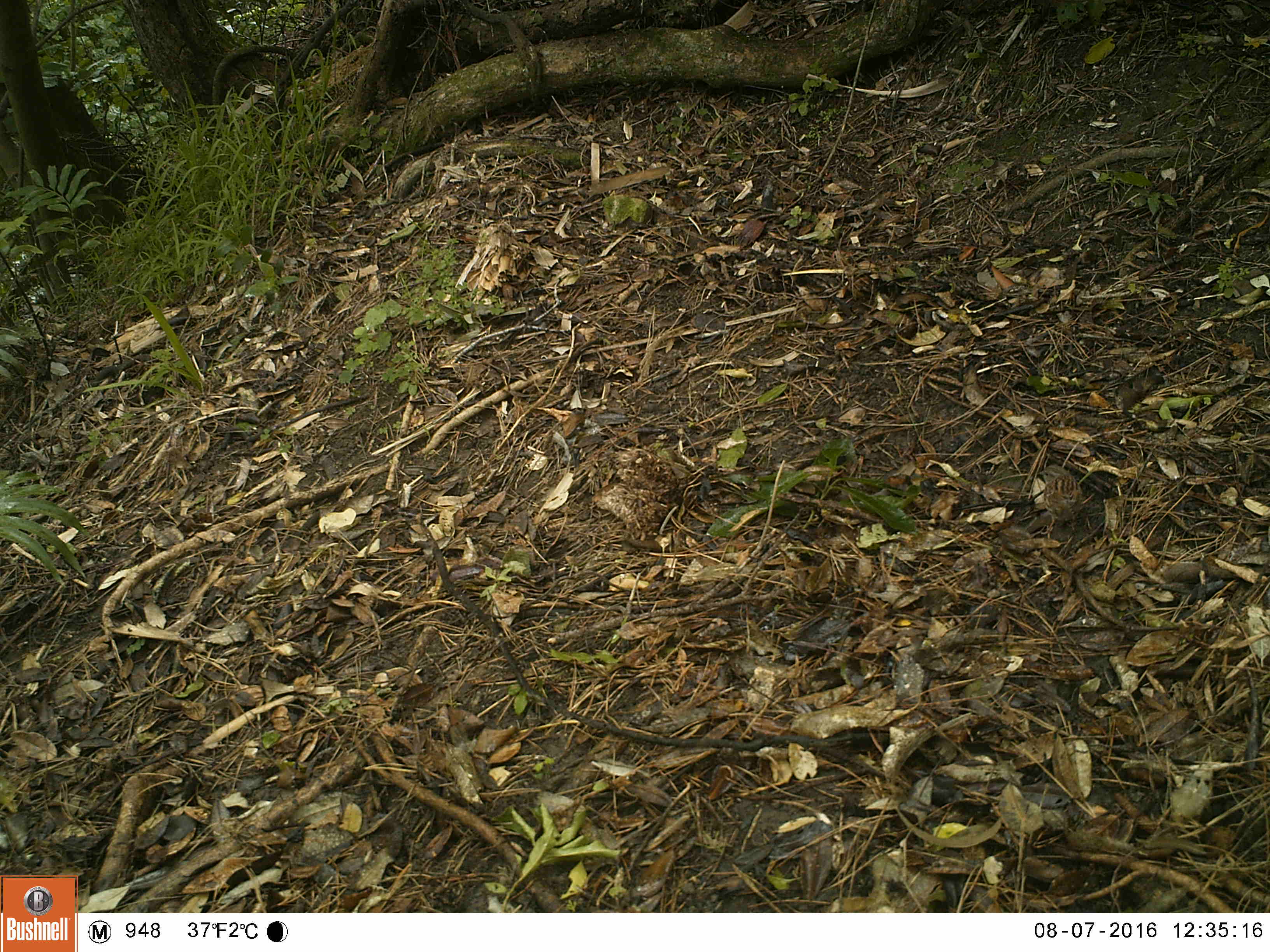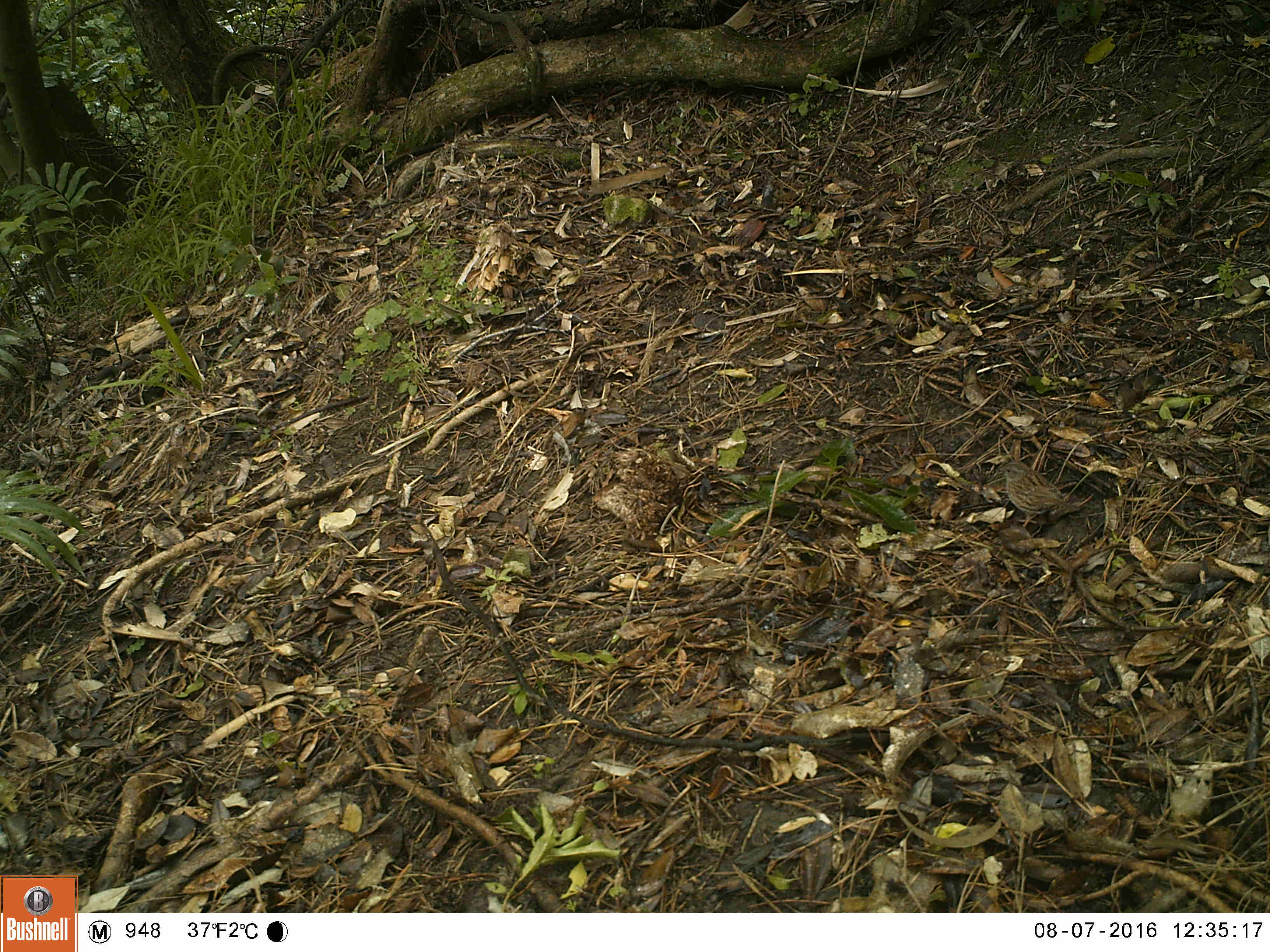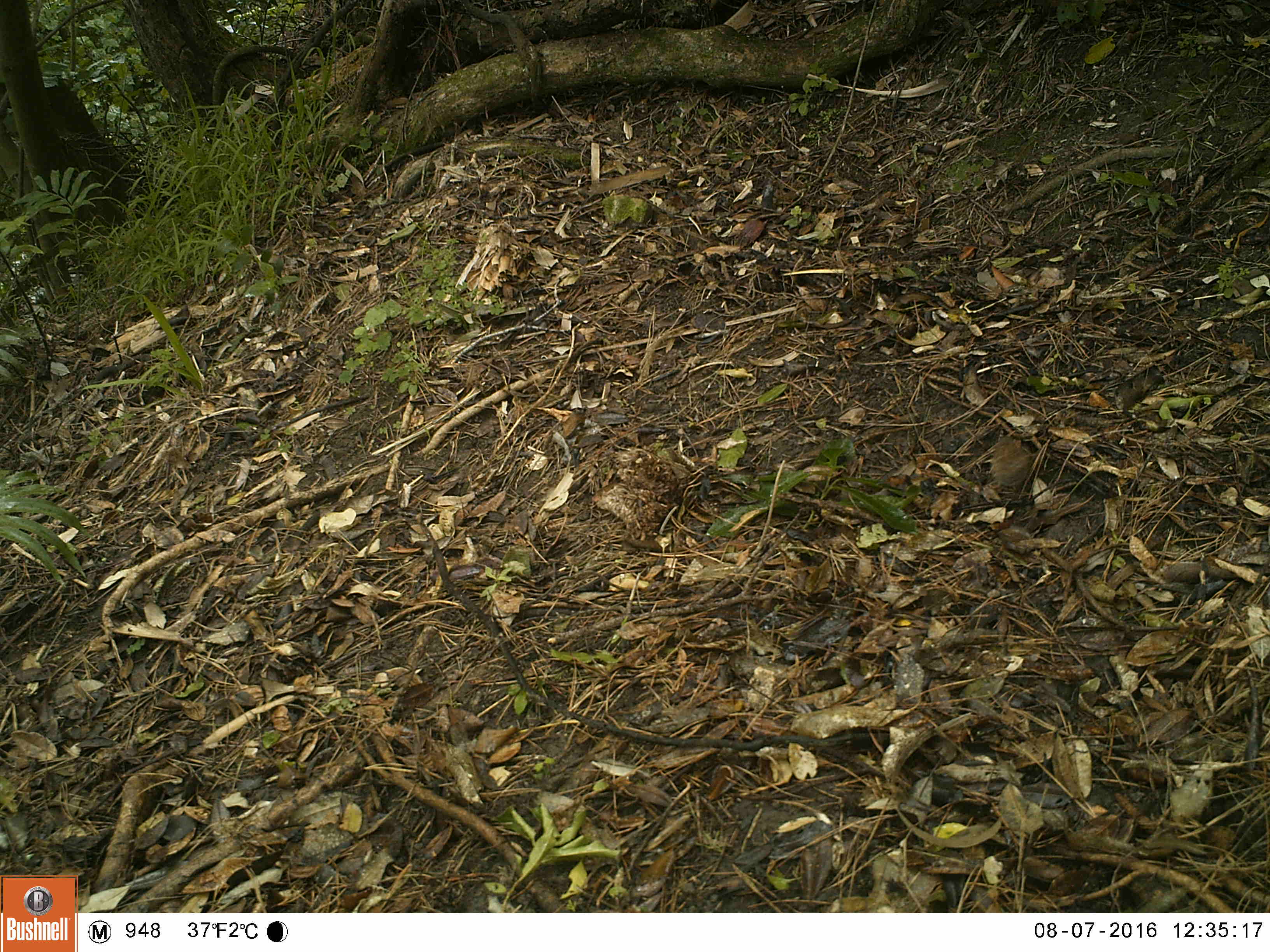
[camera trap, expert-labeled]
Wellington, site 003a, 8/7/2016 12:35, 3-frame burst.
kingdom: Animalia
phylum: Chordata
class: Aves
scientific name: Aves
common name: bird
Bird (Aves).